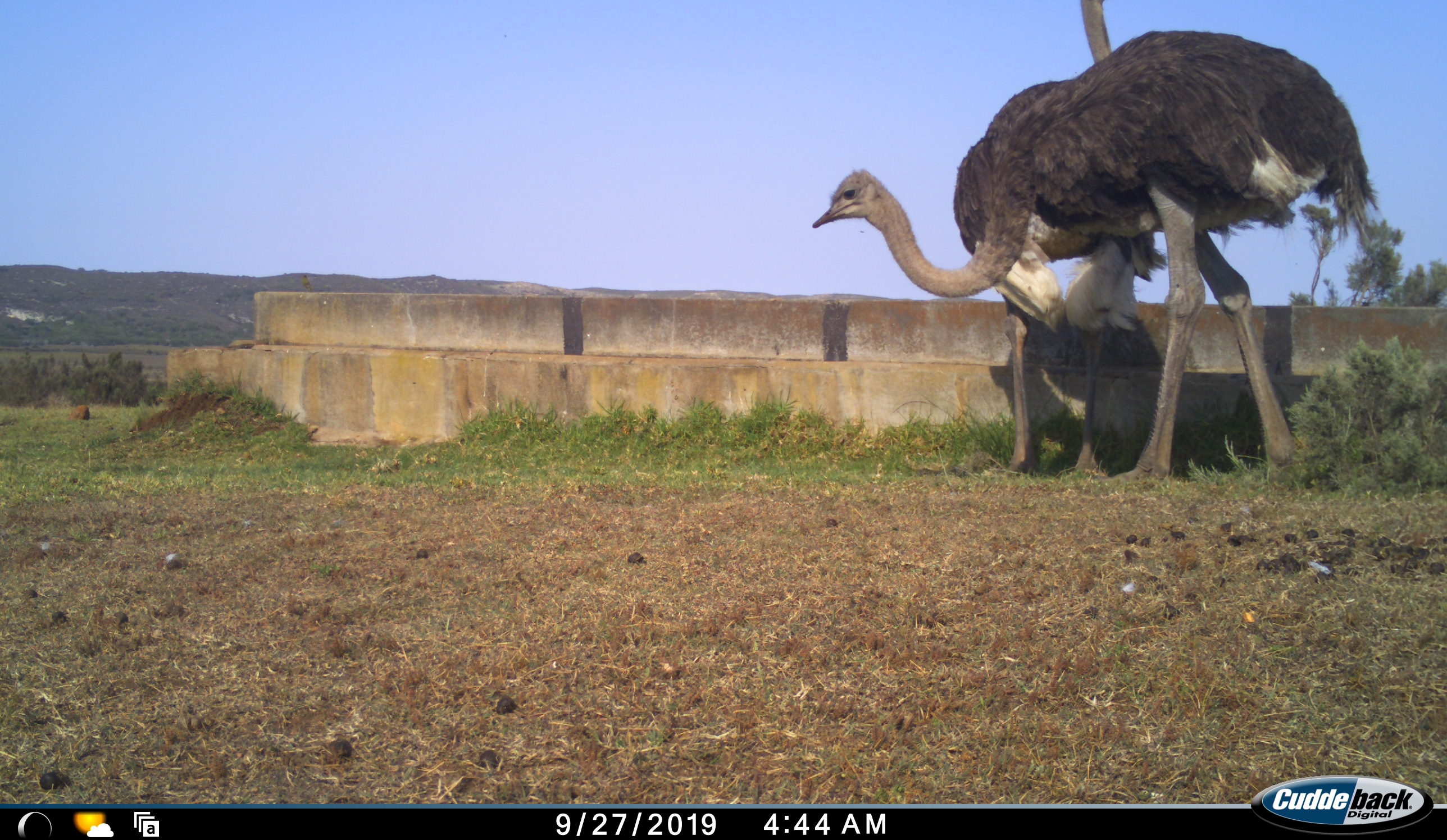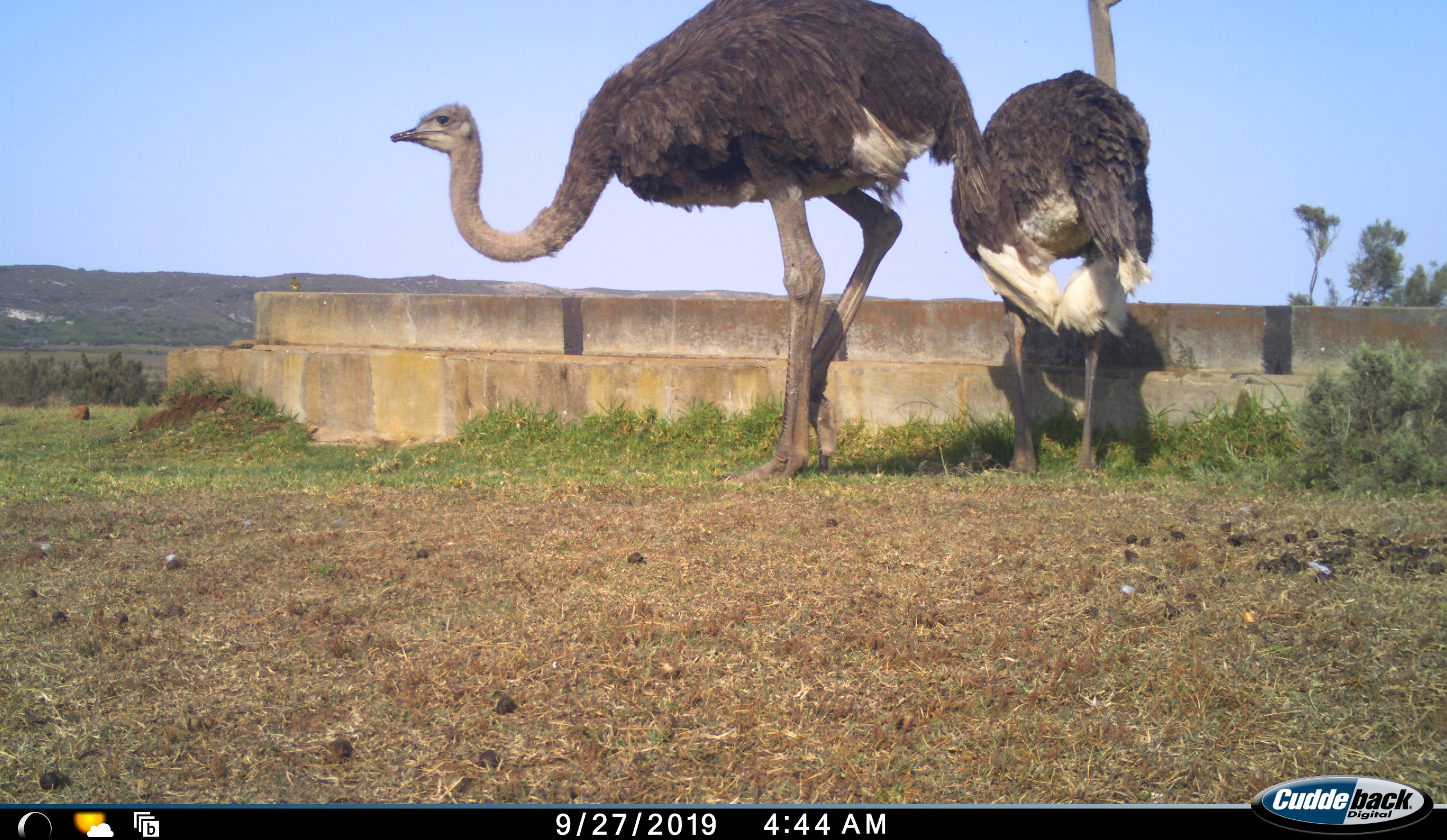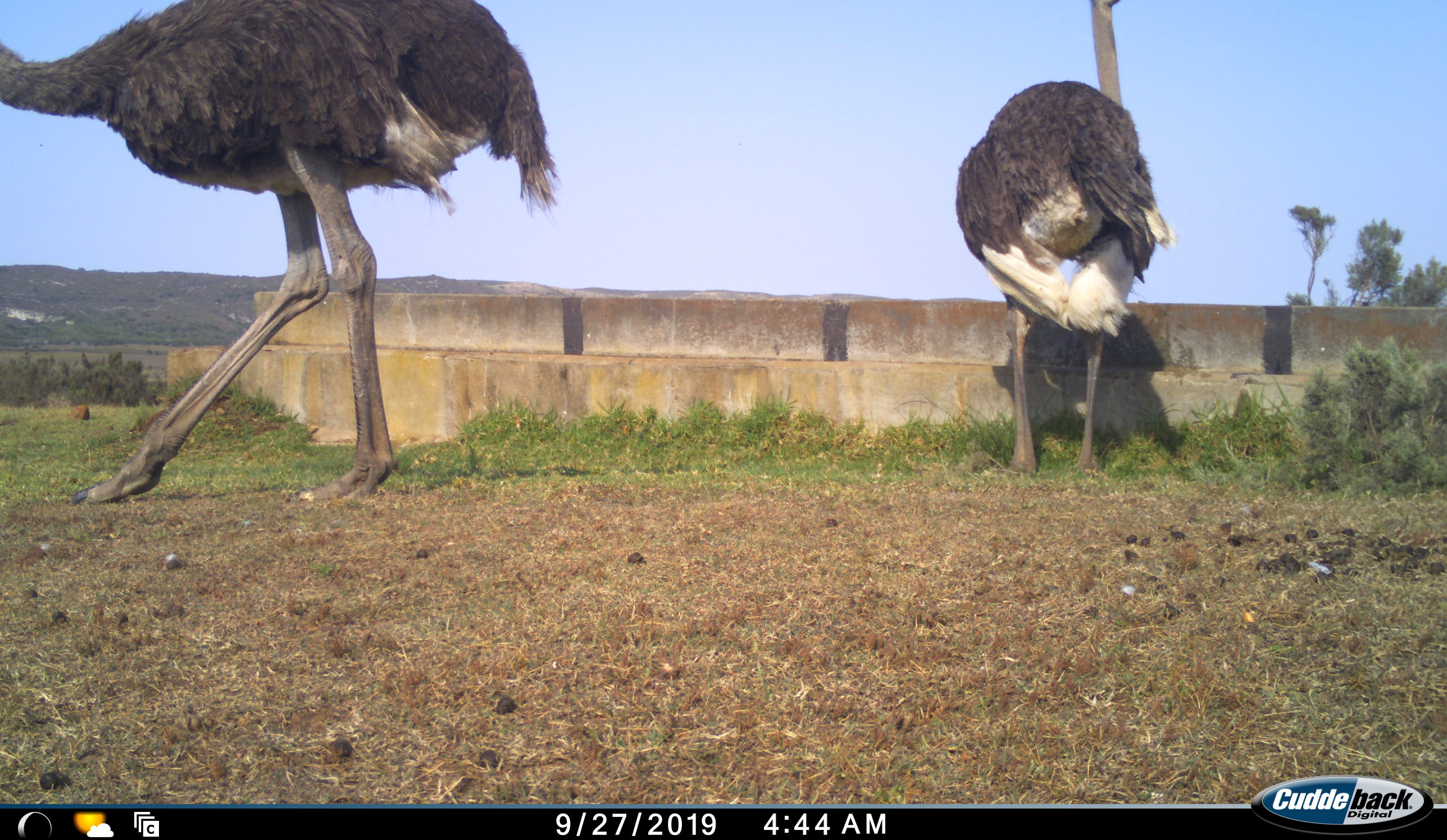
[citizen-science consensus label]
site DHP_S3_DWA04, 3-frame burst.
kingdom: Animalia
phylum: Chordata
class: Aves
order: Struthioniformes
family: Struthionidae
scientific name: Struthionidae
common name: ostrich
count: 2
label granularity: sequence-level